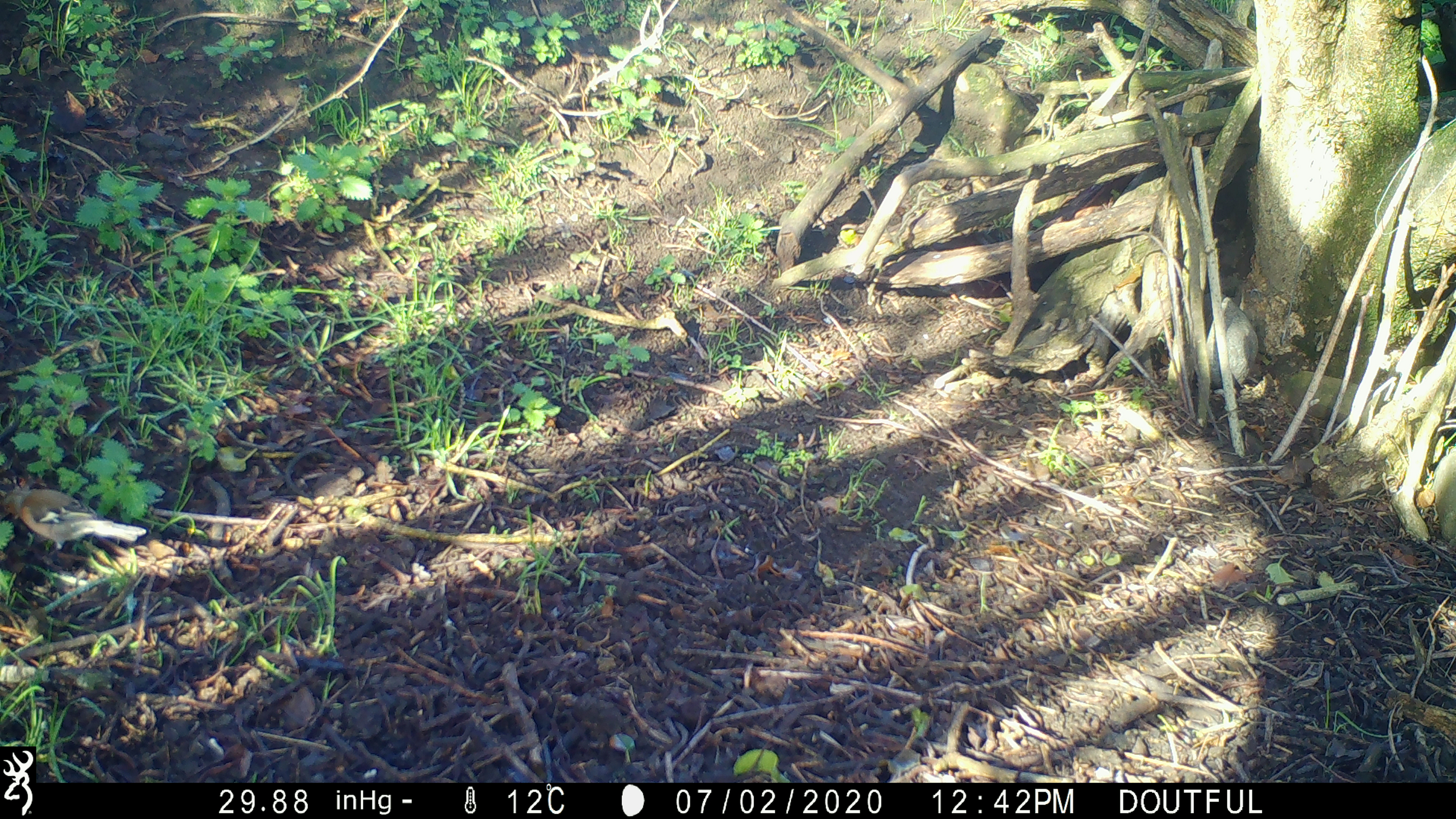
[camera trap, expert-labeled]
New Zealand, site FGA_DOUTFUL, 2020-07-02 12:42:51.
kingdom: Animalia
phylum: Chordata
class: Aves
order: Passeriformes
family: Fringillidae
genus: Fringilla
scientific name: Fringilla coelebs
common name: common chaffinch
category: chaffinch